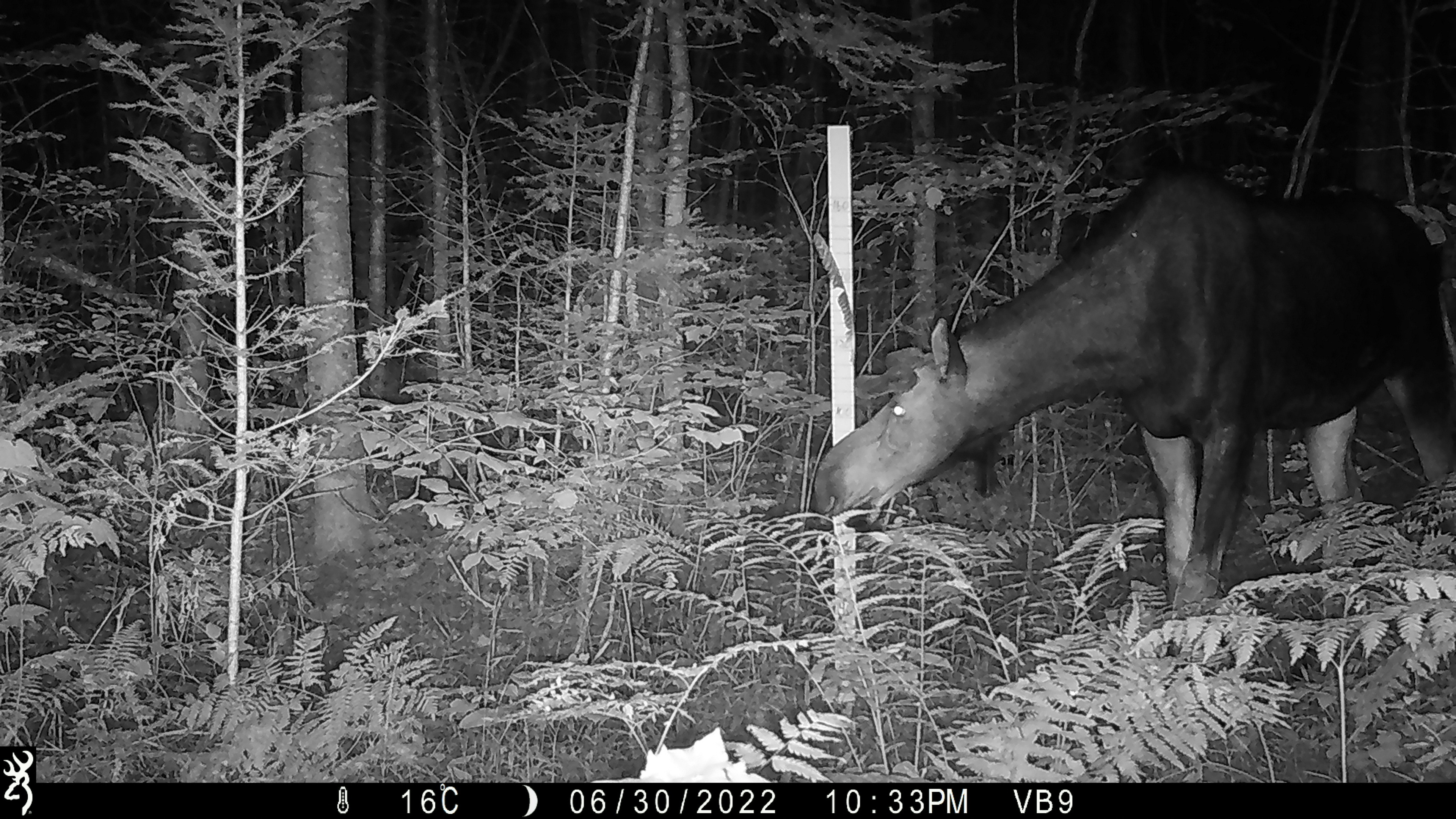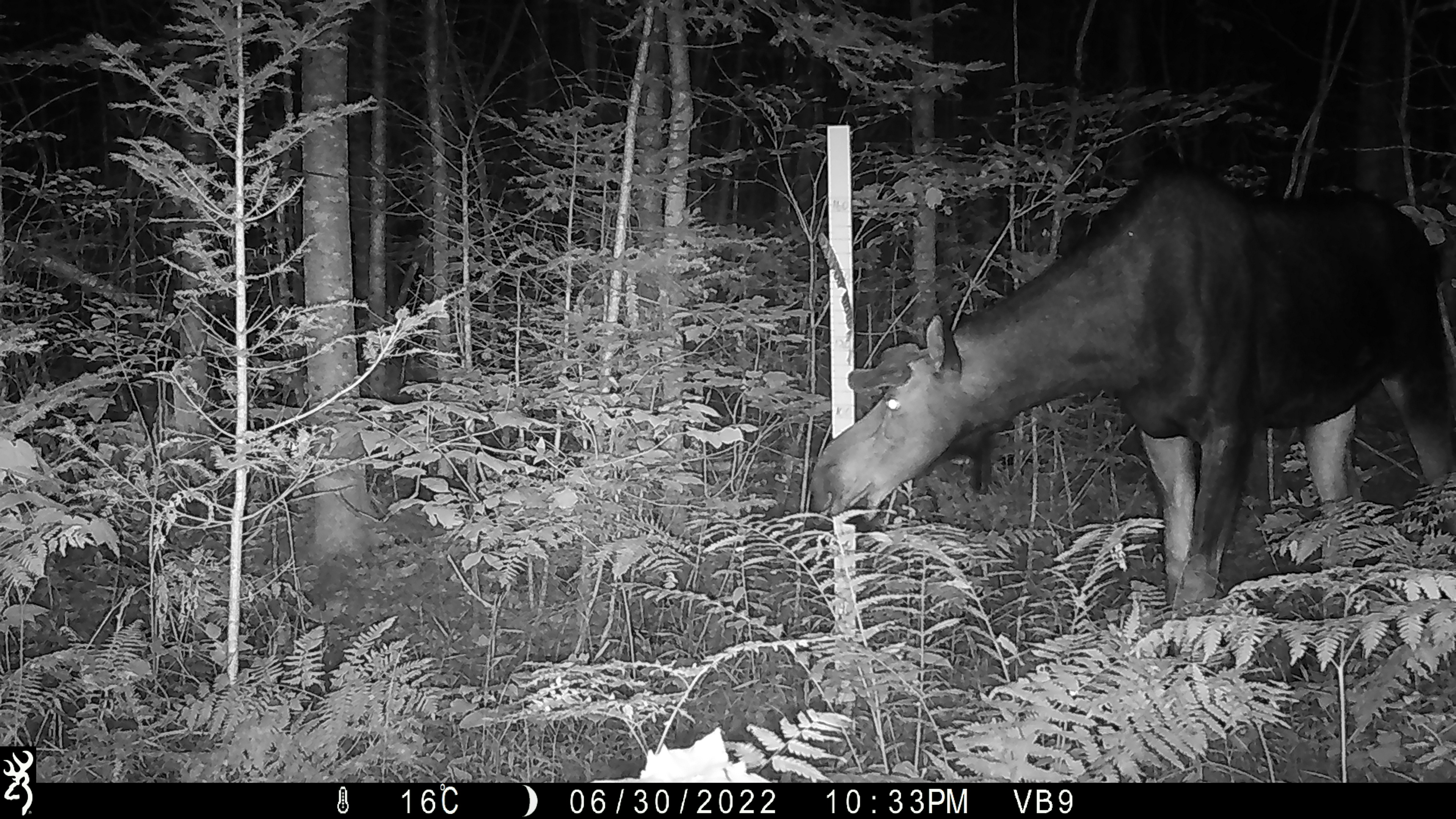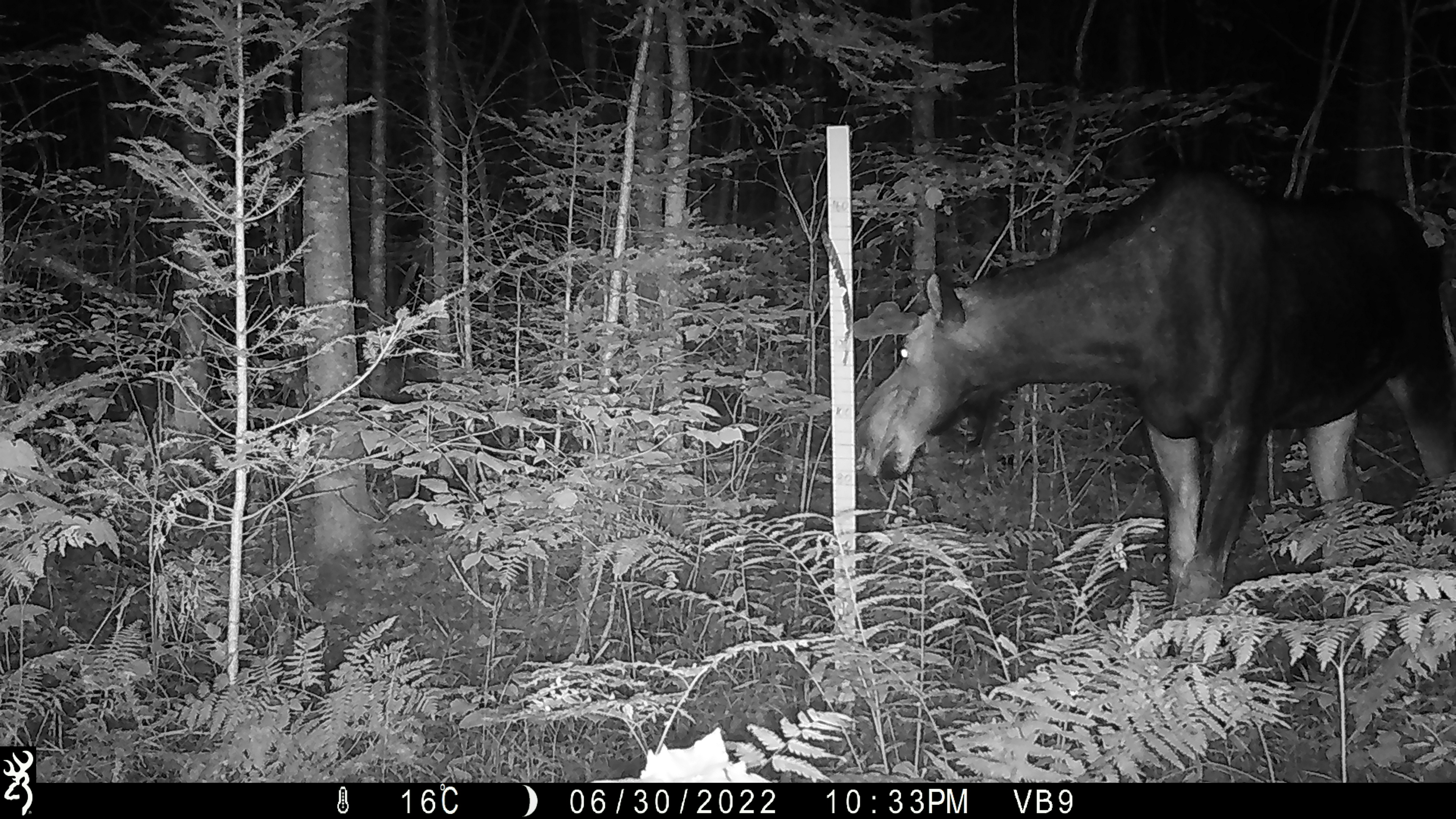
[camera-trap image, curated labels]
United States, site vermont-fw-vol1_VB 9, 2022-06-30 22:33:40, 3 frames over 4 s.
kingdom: Animalia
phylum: Chordata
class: Mammalia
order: Artiodactyla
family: Cervidae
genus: Alces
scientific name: Alces alces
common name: moose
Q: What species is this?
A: Moose (Alces alces).